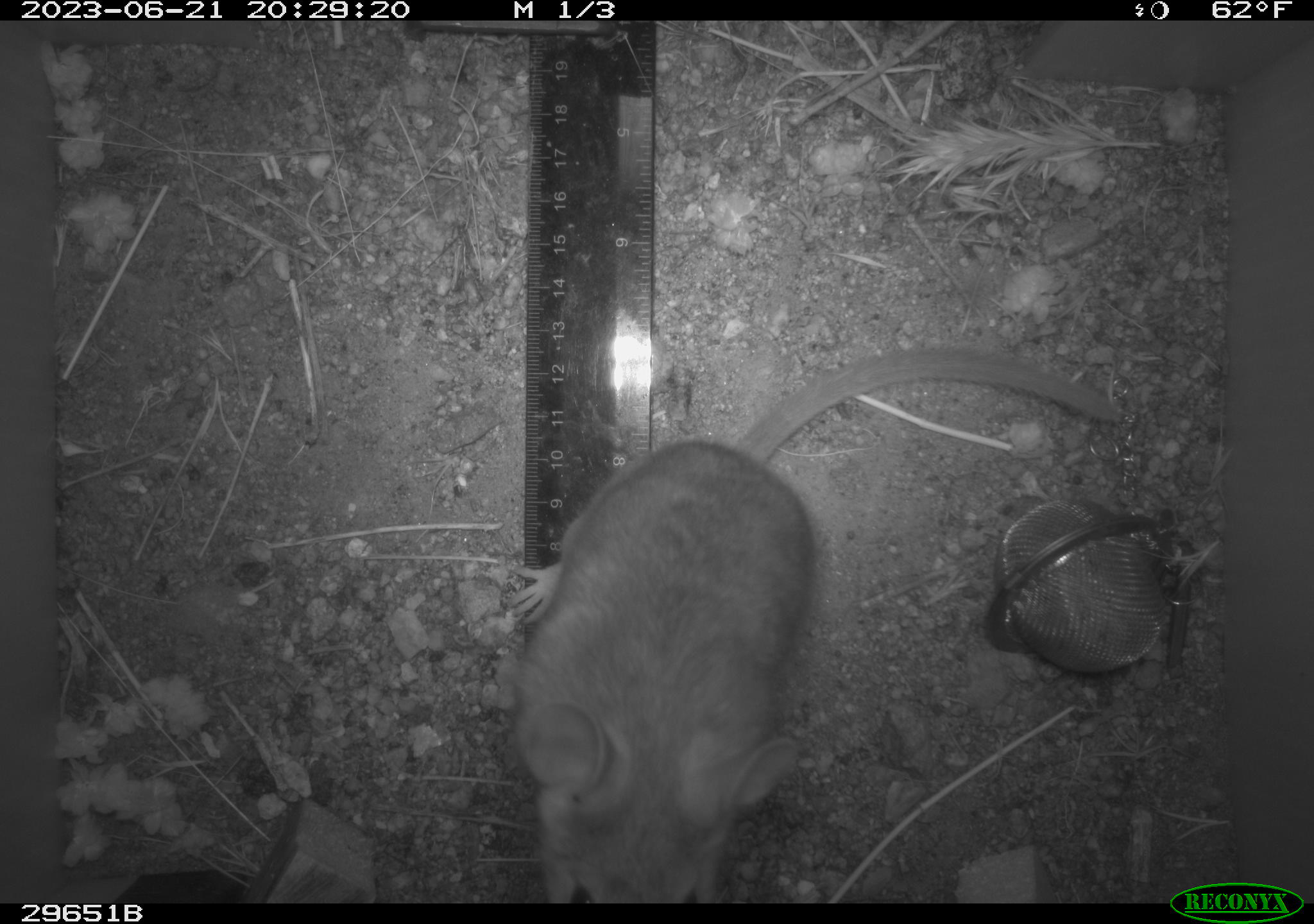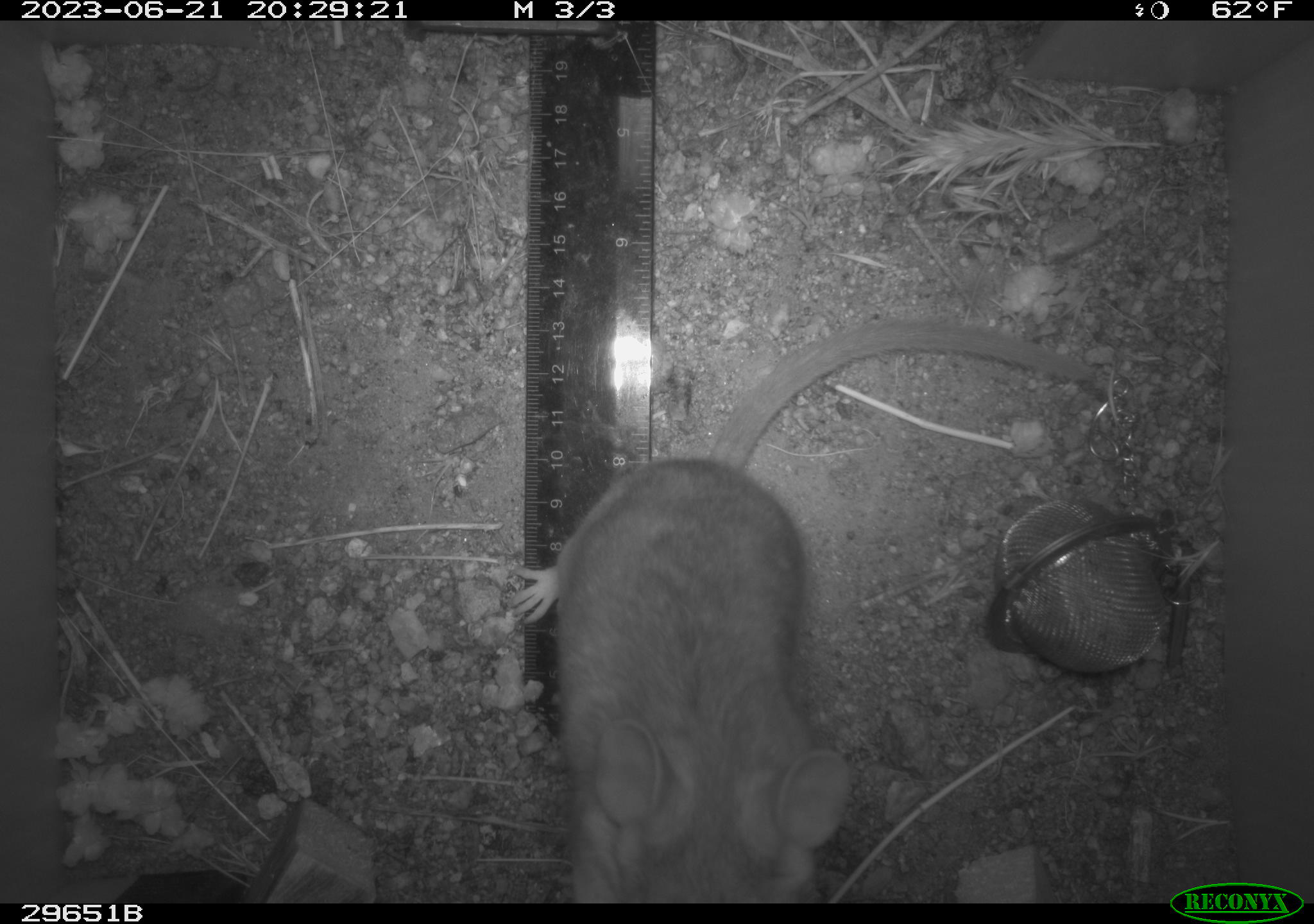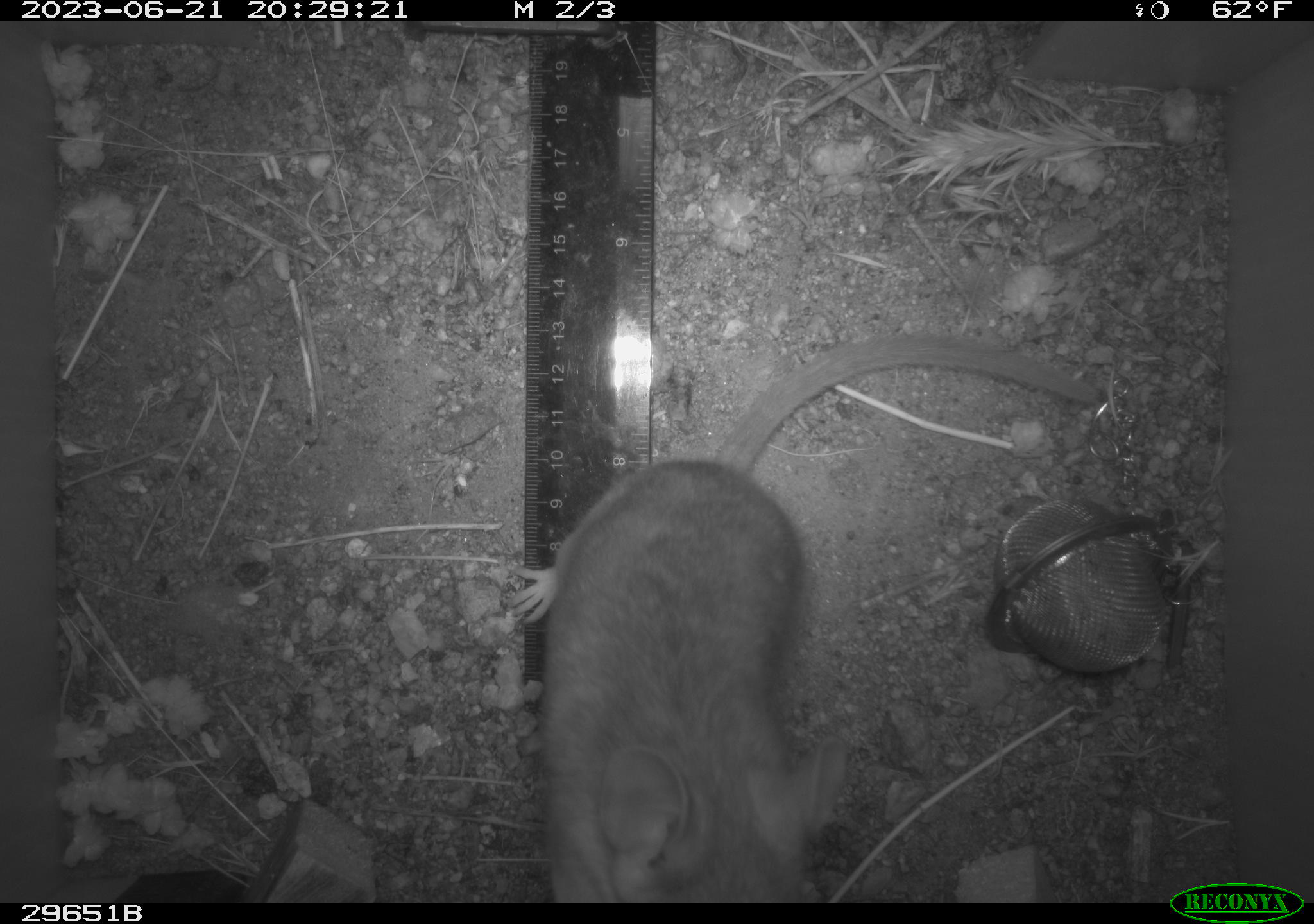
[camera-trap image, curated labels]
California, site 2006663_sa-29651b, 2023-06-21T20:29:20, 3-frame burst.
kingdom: Animalia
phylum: Chordata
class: Mammalia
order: Rodentia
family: Cricetidae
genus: Neotoma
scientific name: Neotoma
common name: pack rat or woodrat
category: neotoma species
Neotoma species (pack rat or woodrat) (Neotoma).